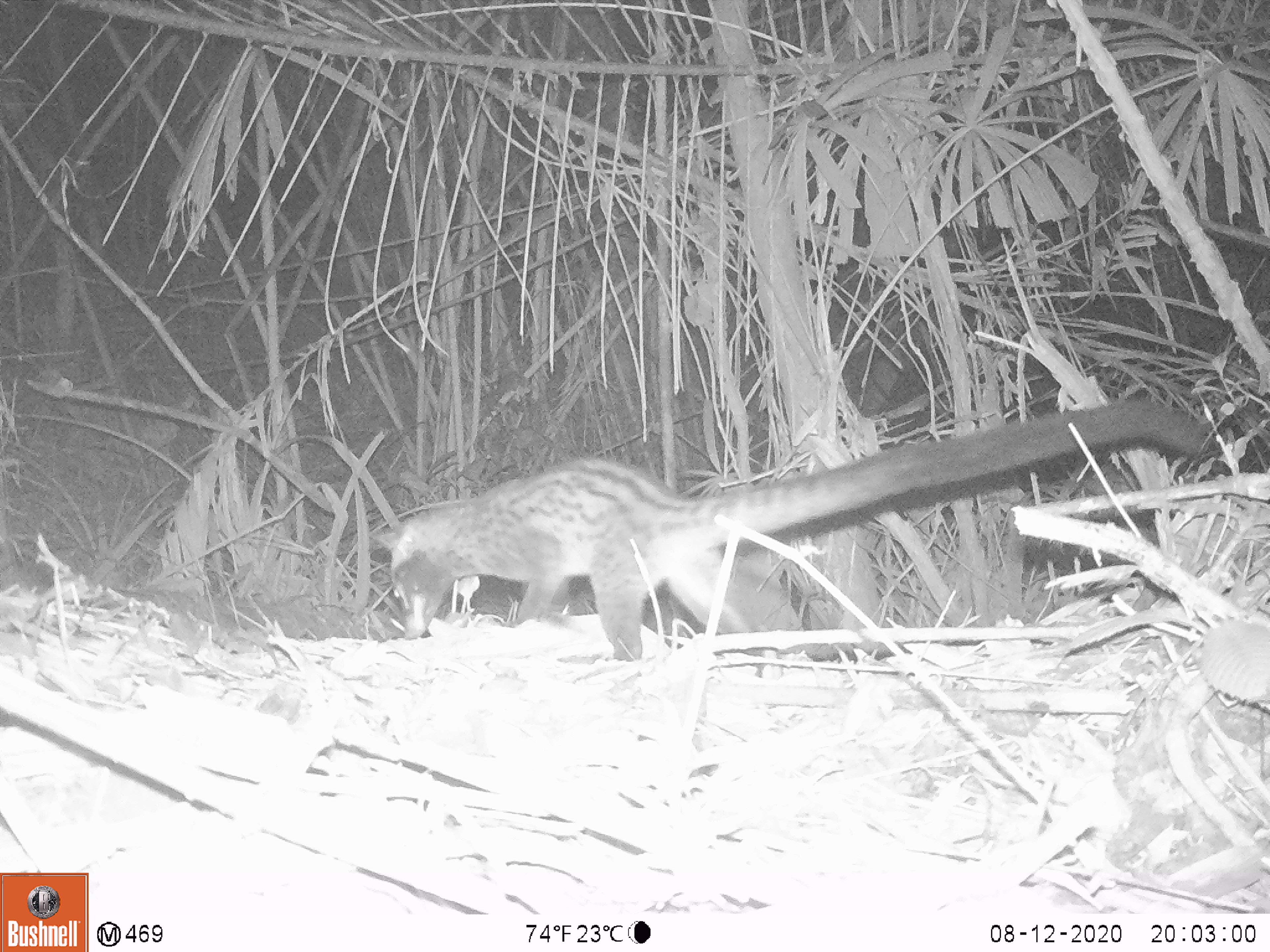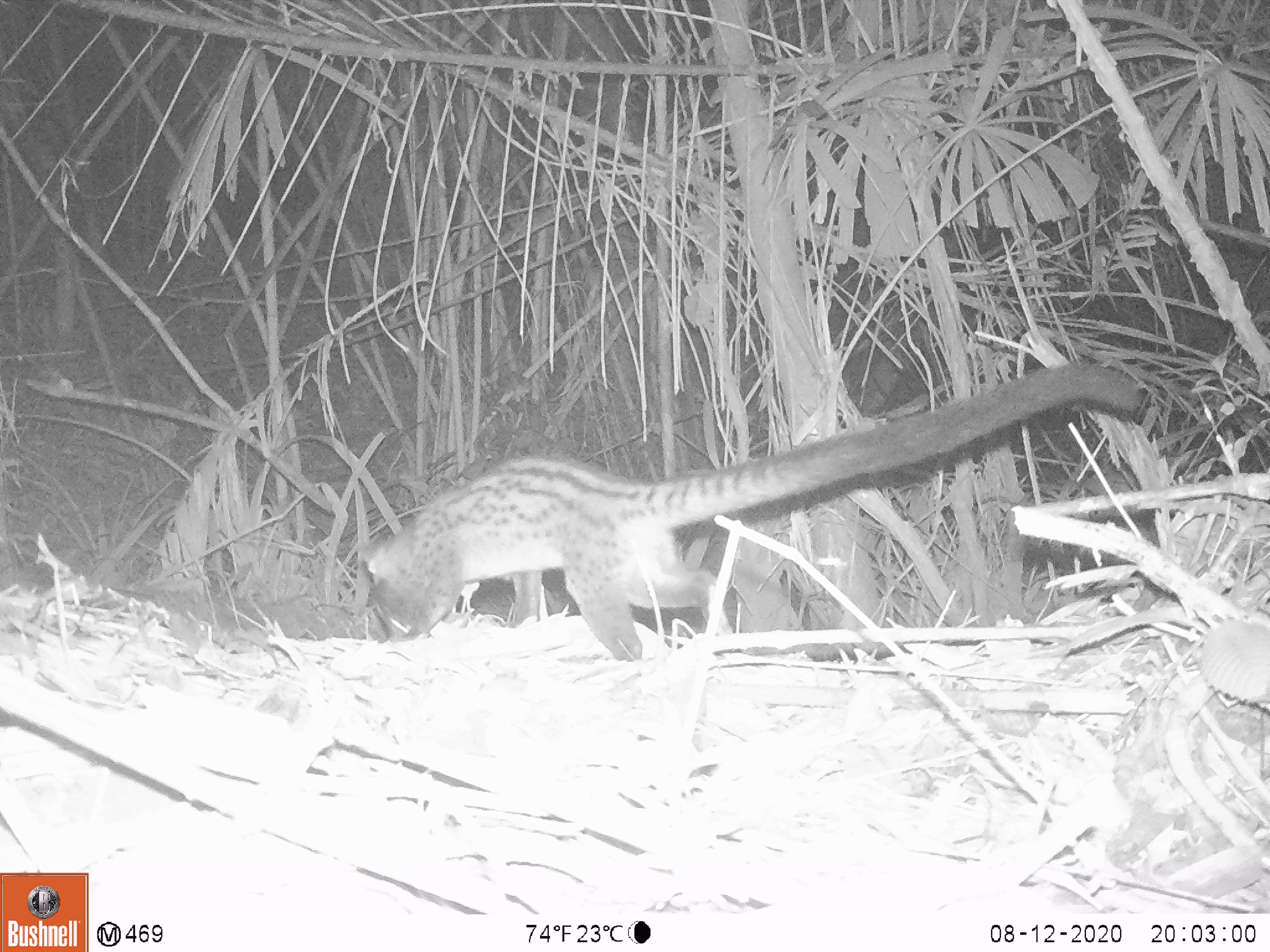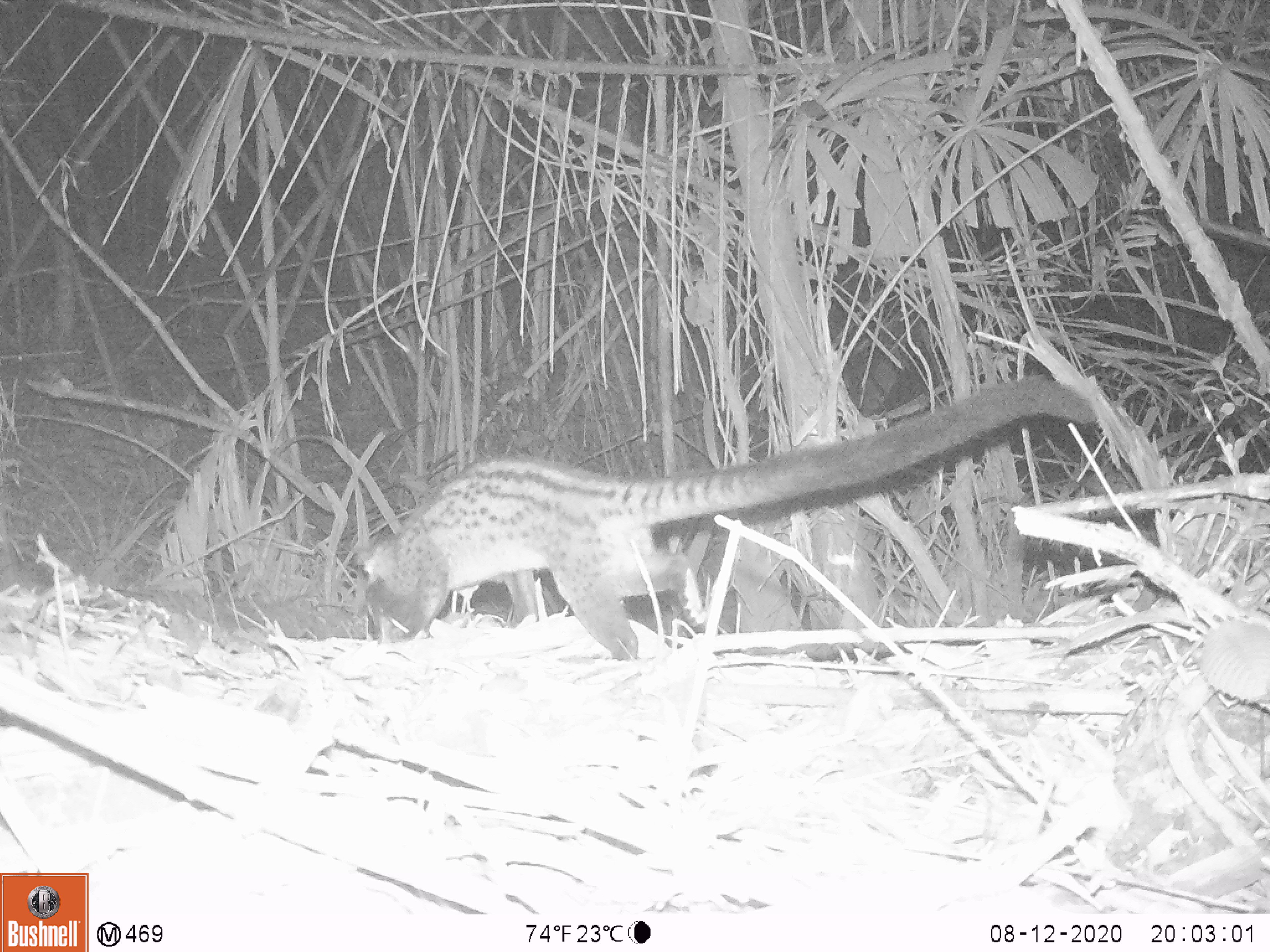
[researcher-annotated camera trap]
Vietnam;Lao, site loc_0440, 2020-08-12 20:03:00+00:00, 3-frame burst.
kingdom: Animalia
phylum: Chordata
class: Mammalia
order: Carnivora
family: Viverridae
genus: Paradoxurus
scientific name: Paradoxurus hermaphroditus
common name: common palm civet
Common palm civet (Paradoxurus hermaphroditus). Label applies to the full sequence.